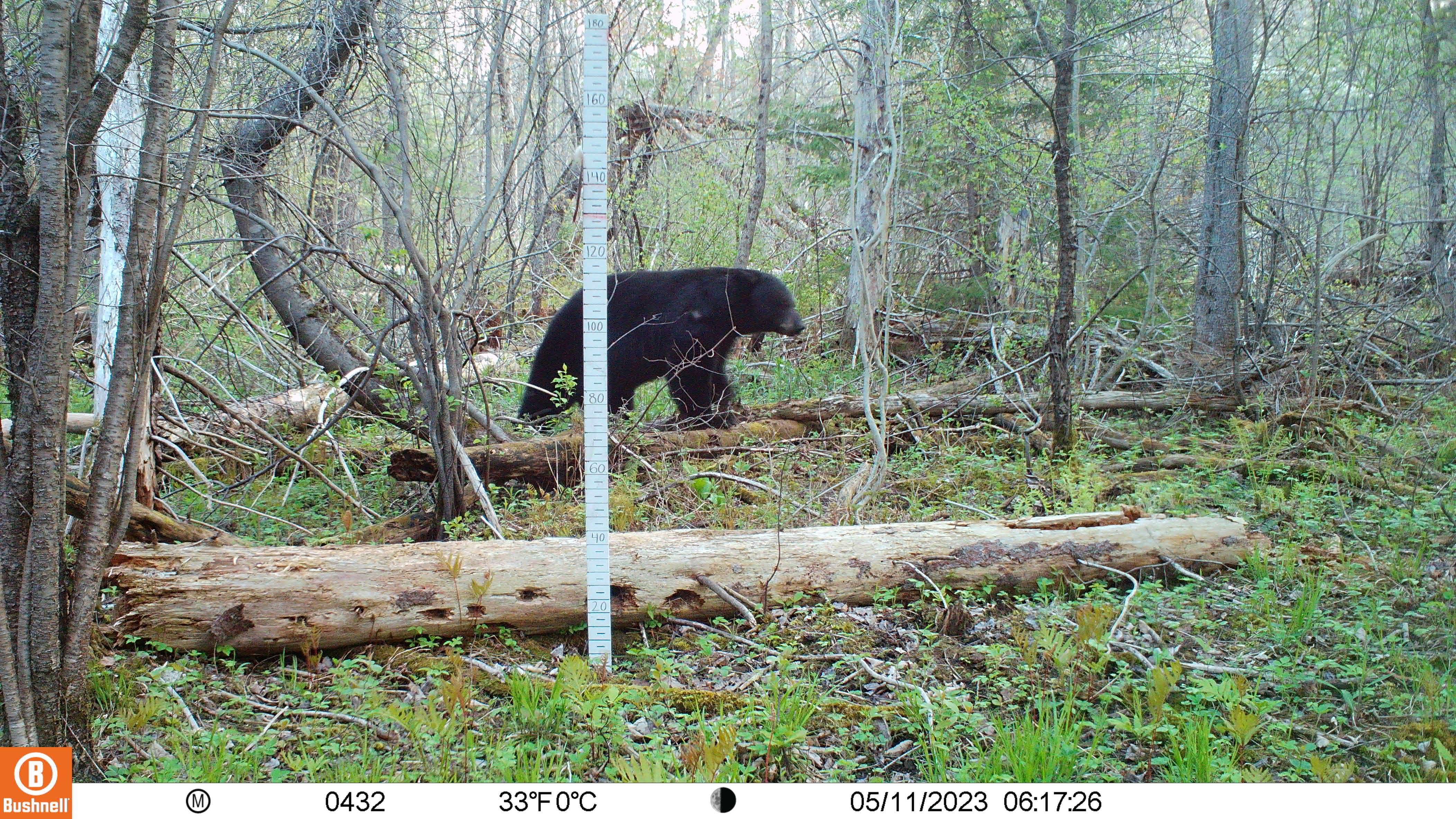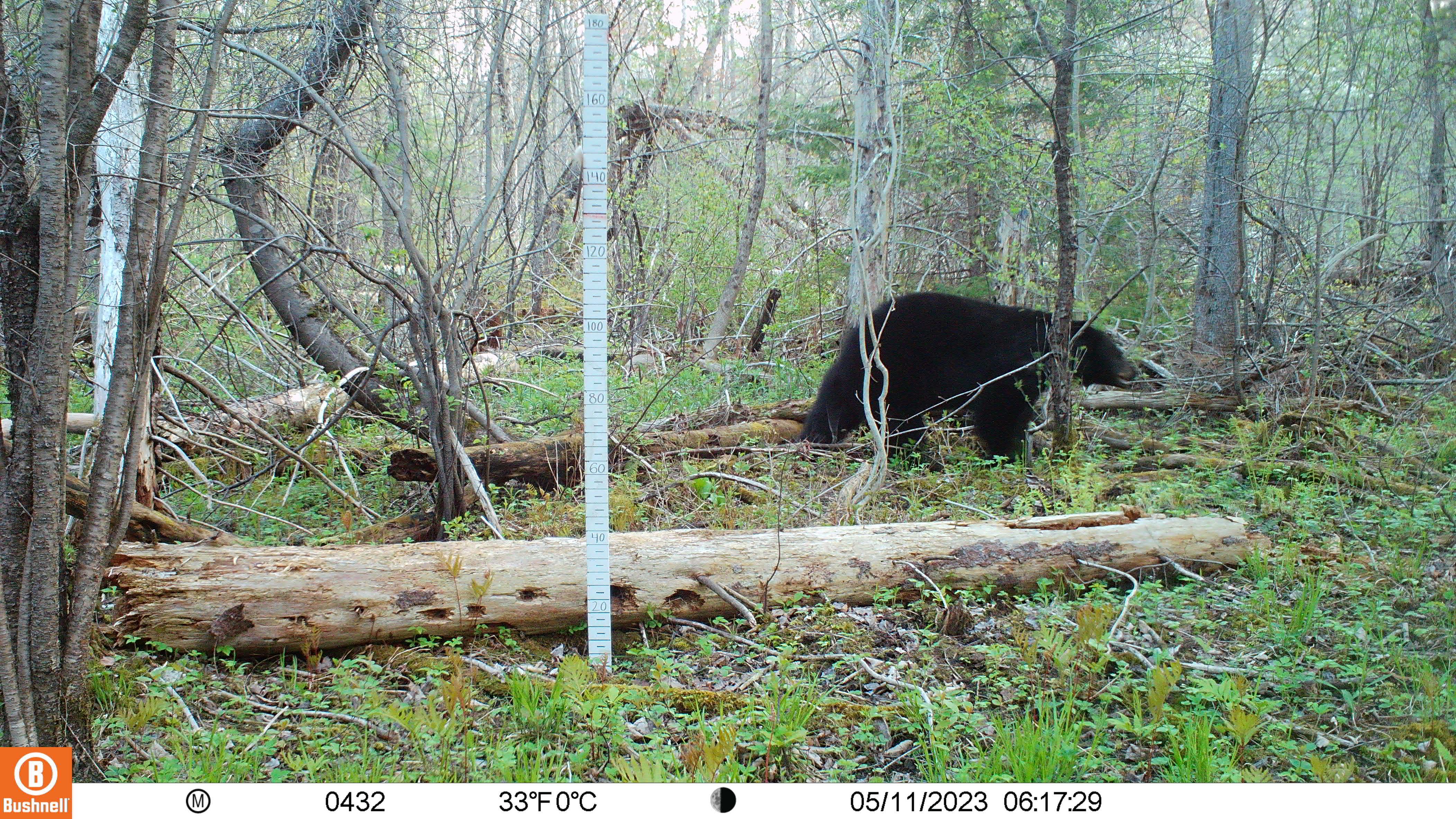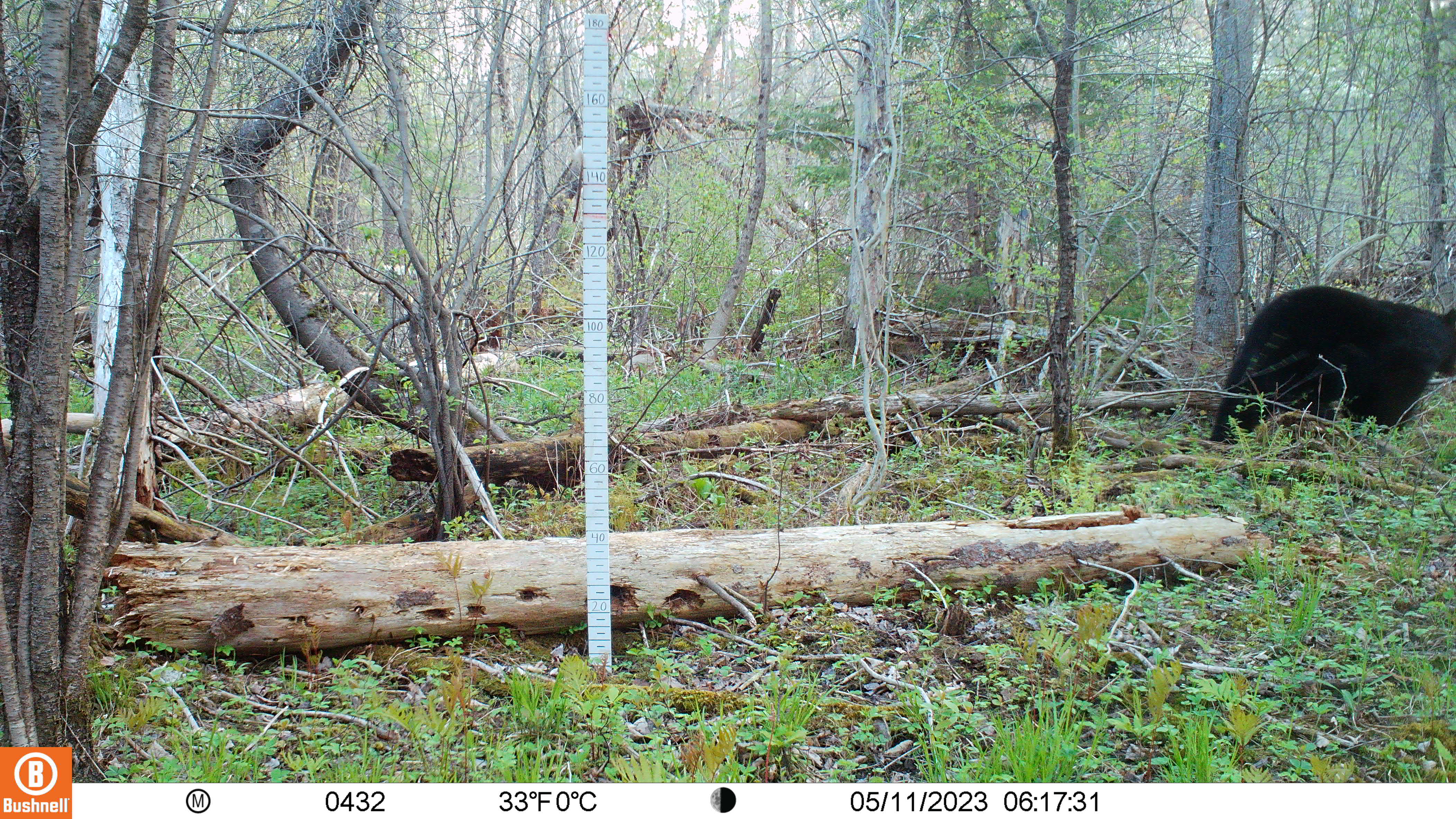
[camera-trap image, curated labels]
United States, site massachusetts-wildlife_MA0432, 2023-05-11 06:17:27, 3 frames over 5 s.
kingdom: Animalia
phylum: Chordata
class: Mammalia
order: Carnivora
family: Ursidae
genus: Ursus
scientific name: Ursus americanus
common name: black bear